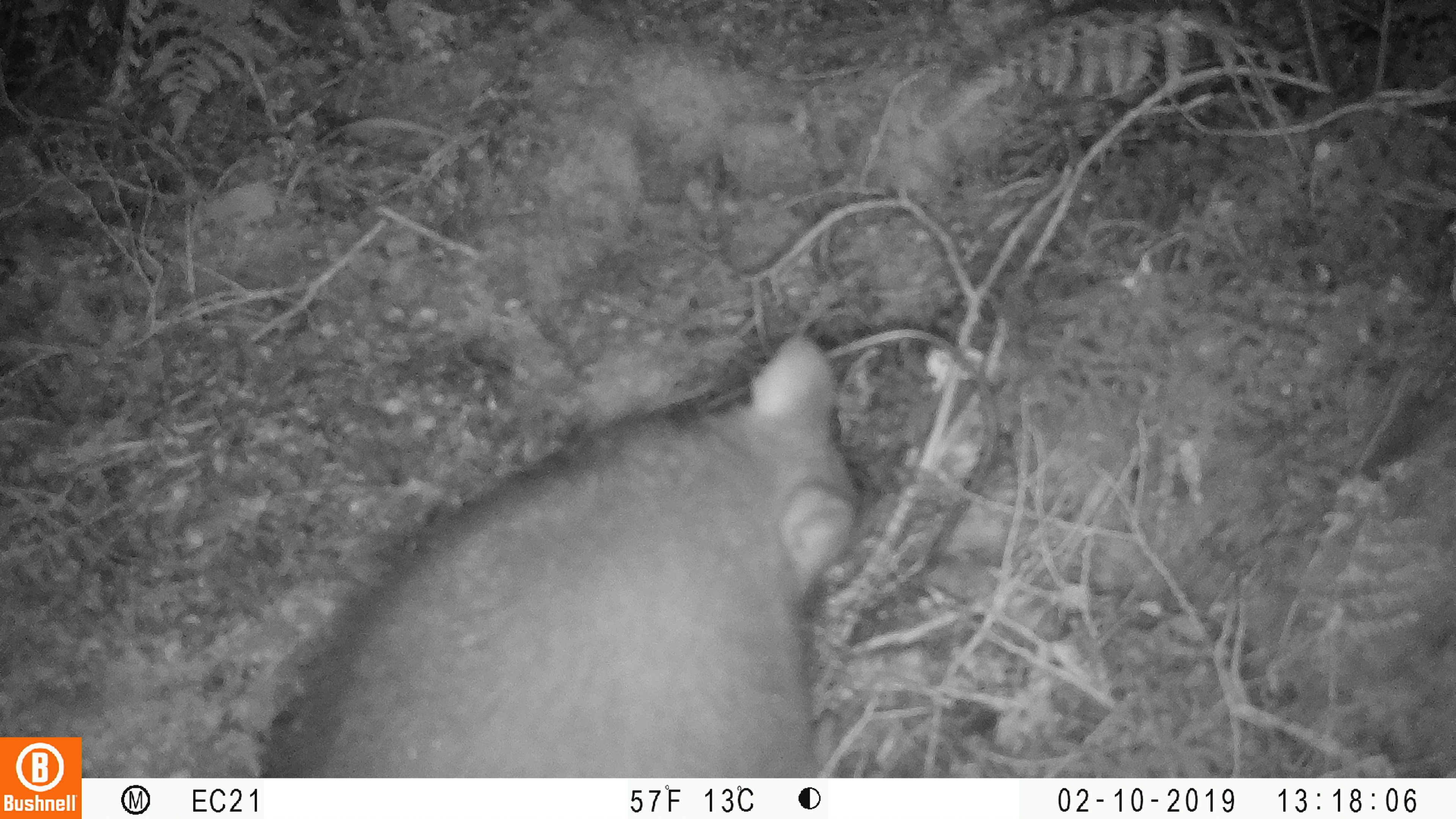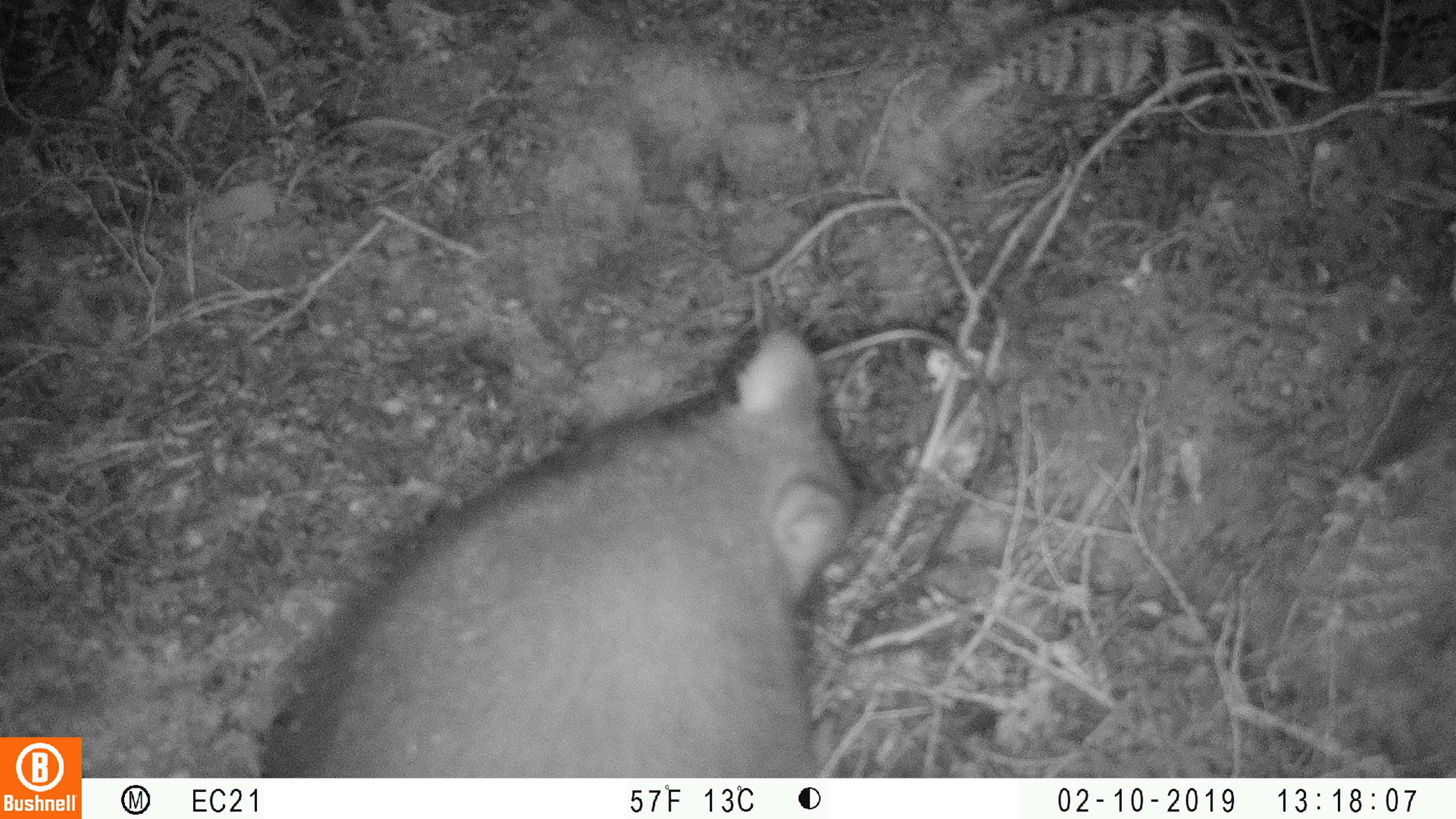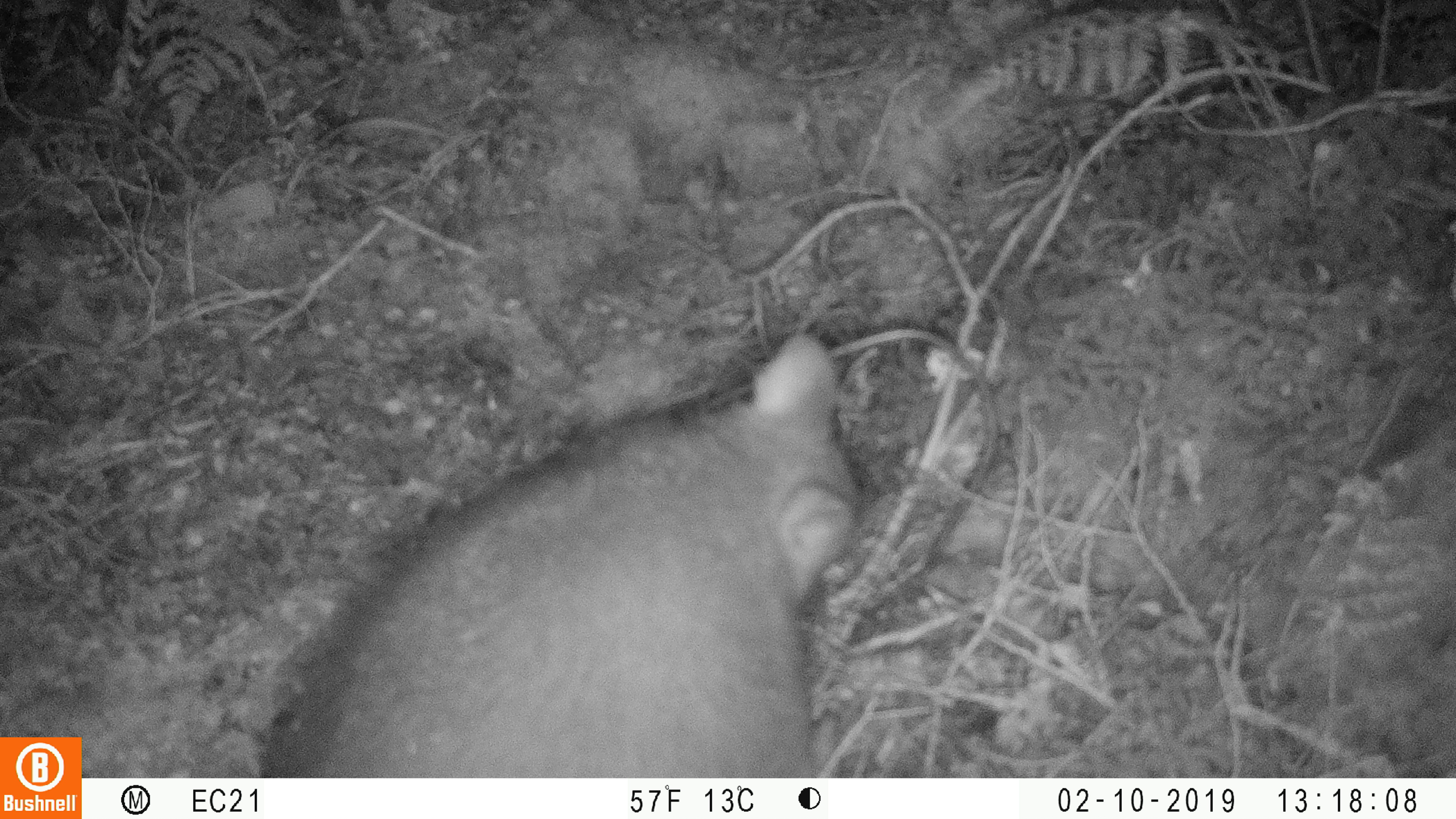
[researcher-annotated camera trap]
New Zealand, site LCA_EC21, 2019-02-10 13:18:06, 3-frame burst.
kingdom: Animalia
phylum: Chordata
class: Mammalia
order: Diprotodontia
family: Phalangeridae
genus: Trichosurus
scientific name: Trichosurus vulpecula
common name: common brushtail possum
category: possum